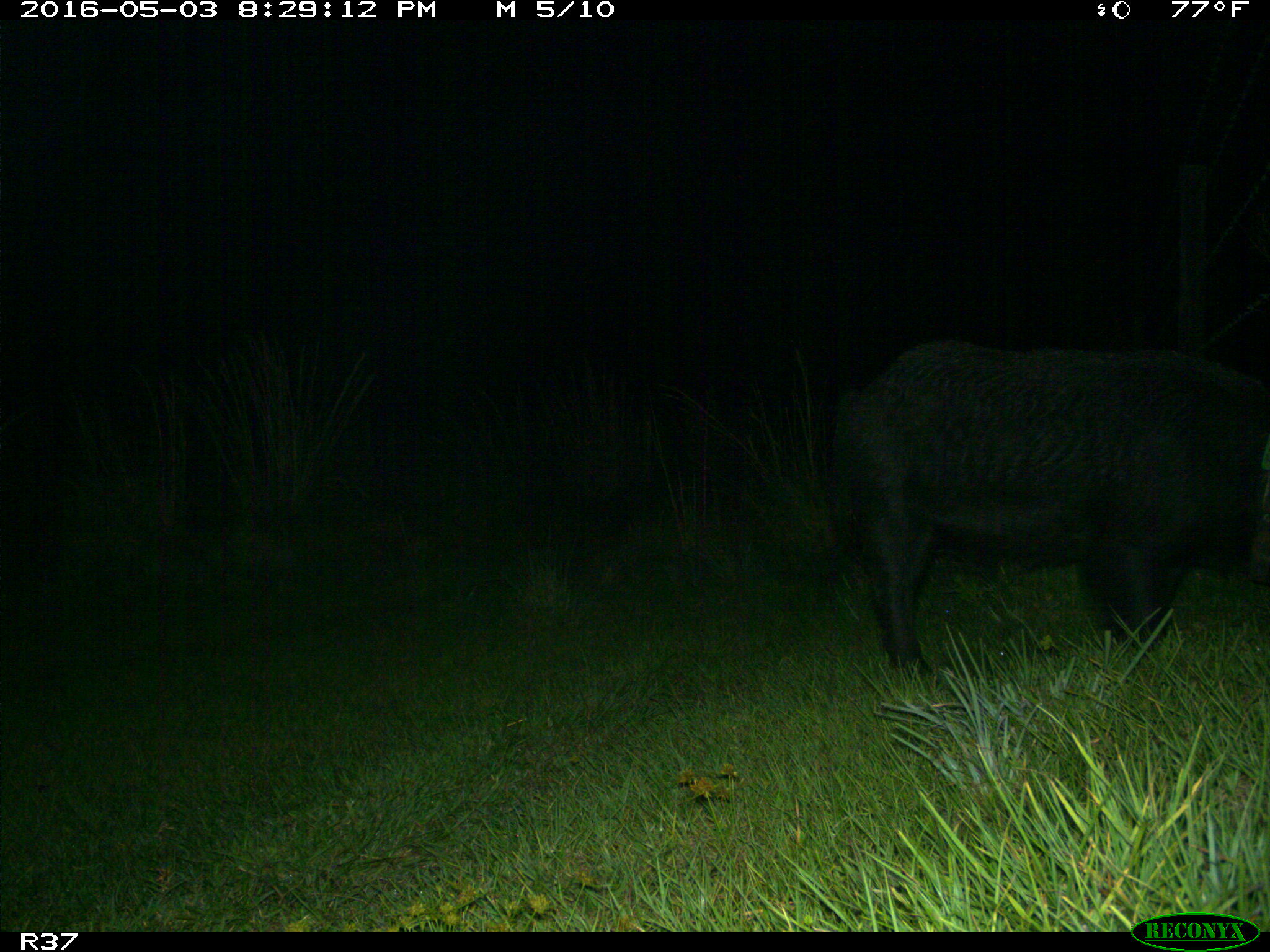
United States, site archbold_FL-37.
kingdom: Animalia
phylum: Chordata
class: Mammalia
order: Artiodactyla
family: Suidae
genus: Sus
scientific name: Sus scrofa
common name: wild boar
Sus scrofa (wild boar).